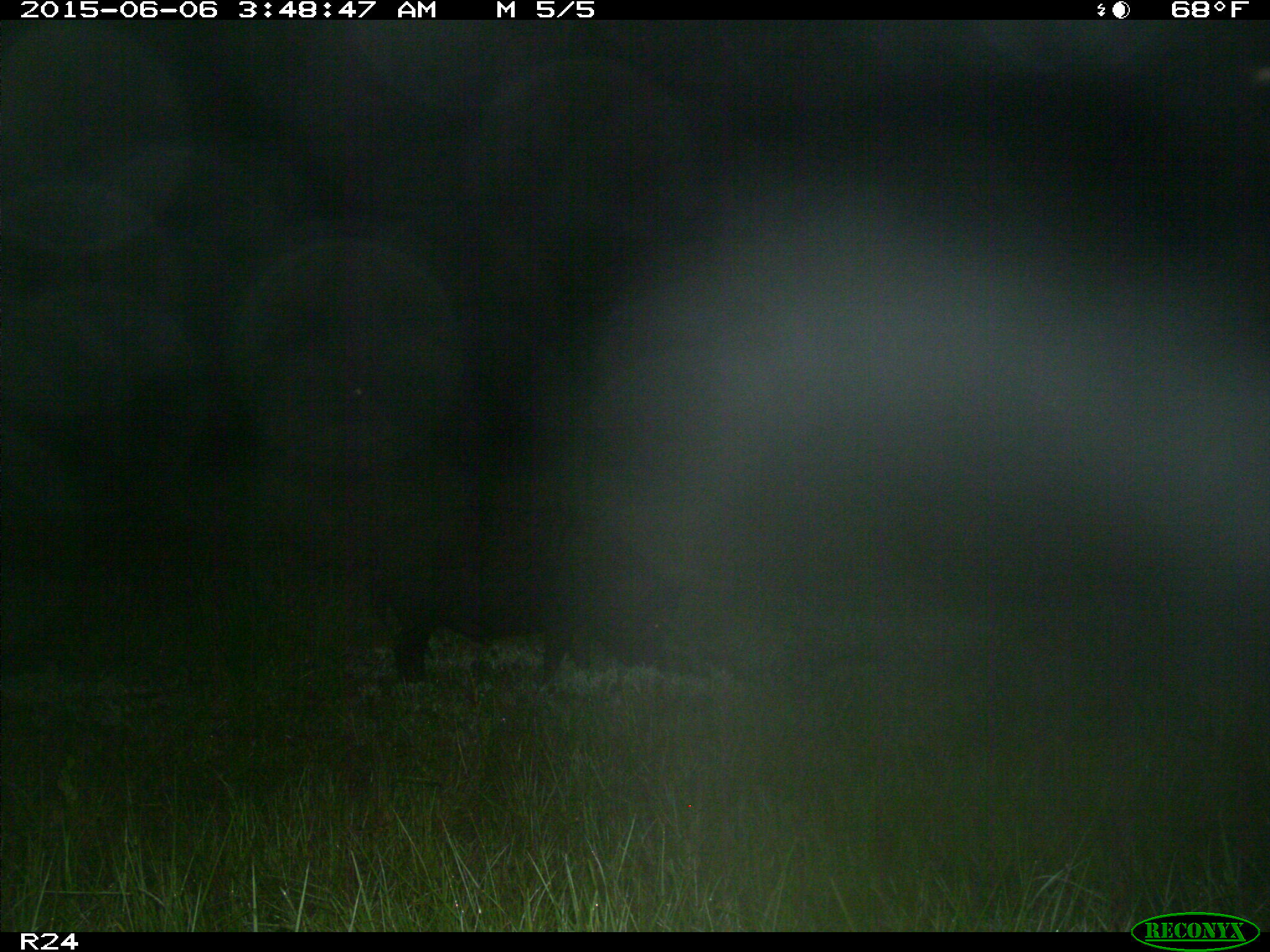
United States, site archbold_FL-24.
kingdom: Animalia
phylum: Chordata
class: Mammalia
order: Artiodactyla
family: Bovidae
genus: Bos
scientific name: Bos taurus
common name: domestic cow